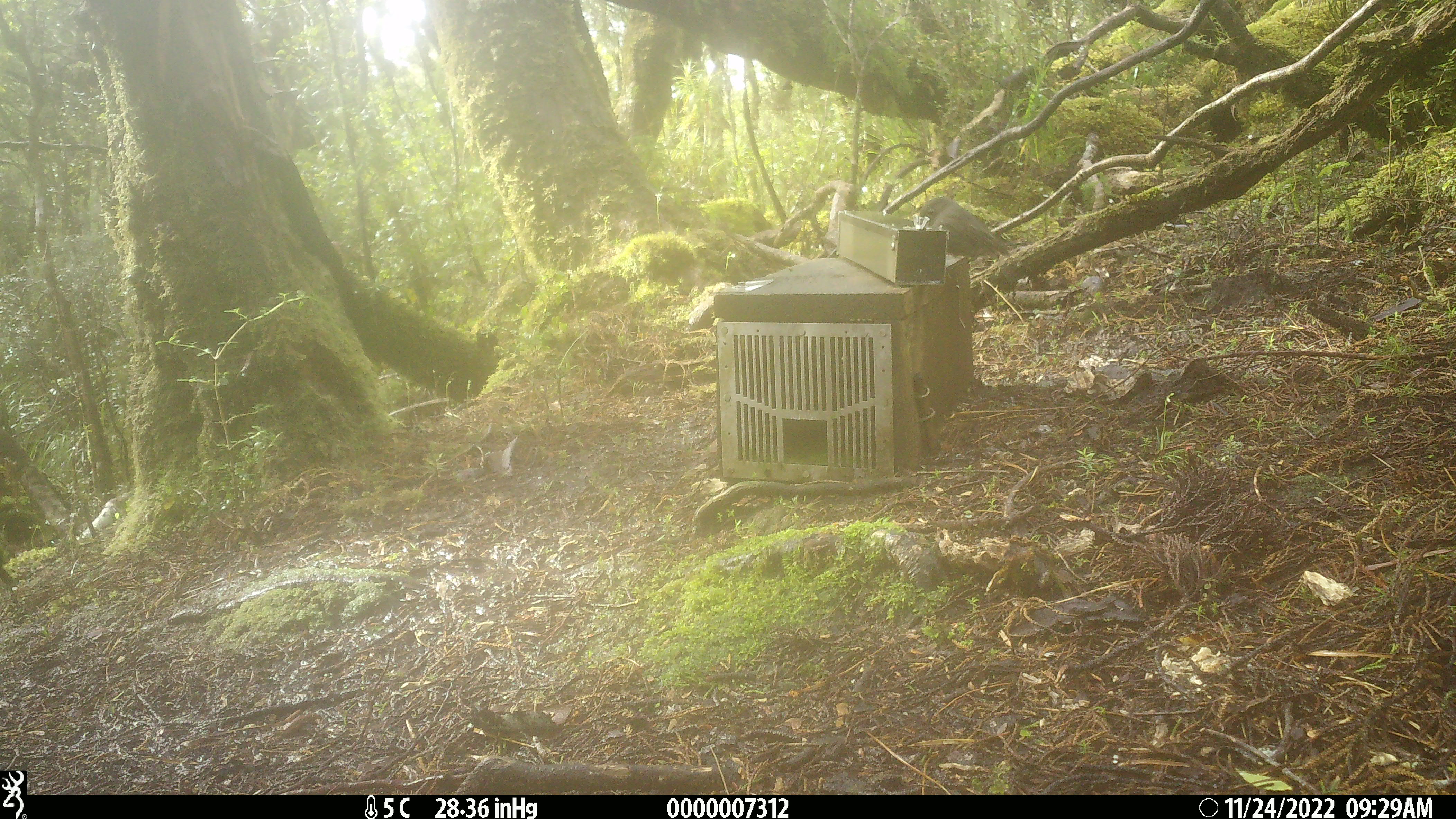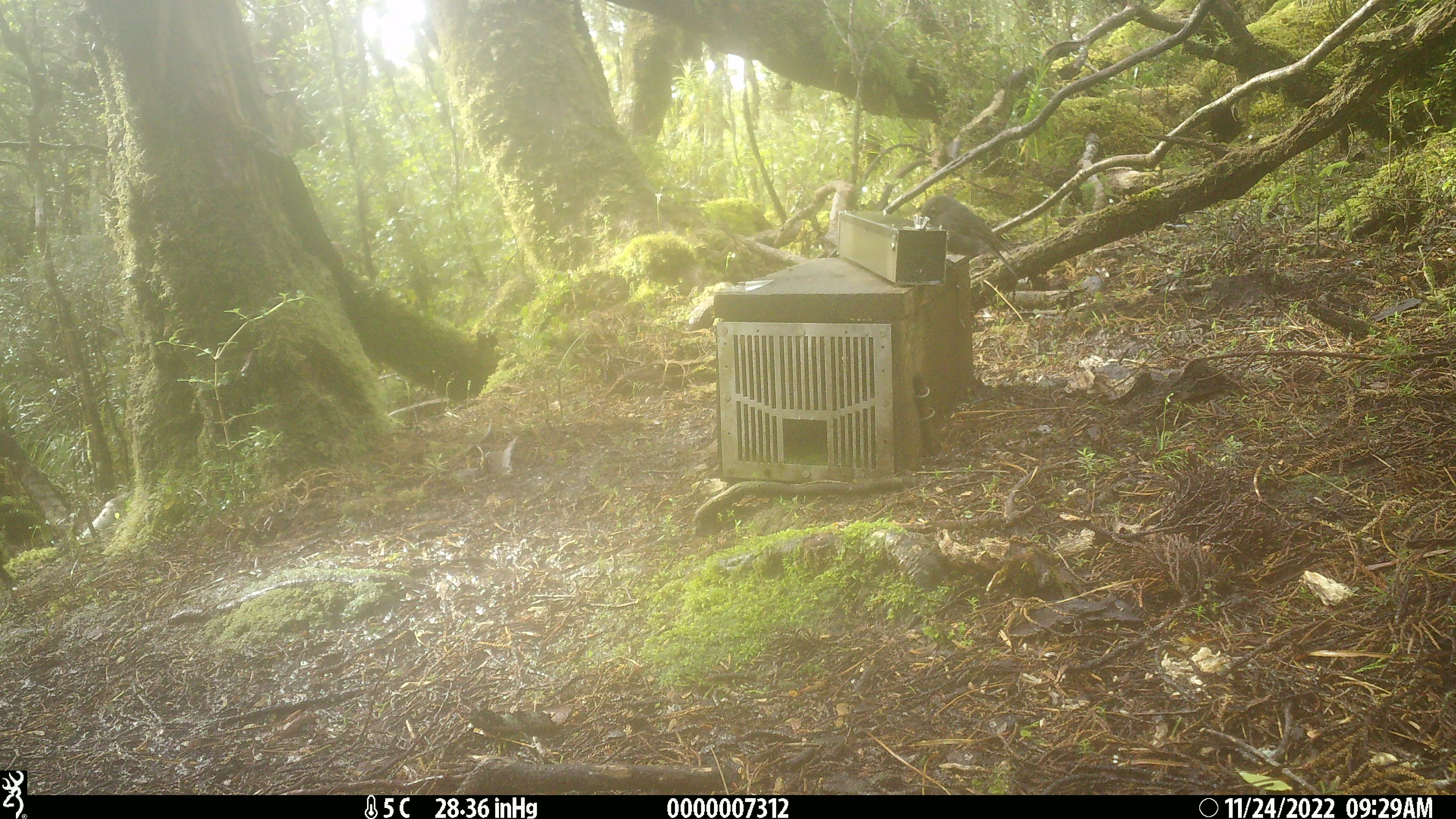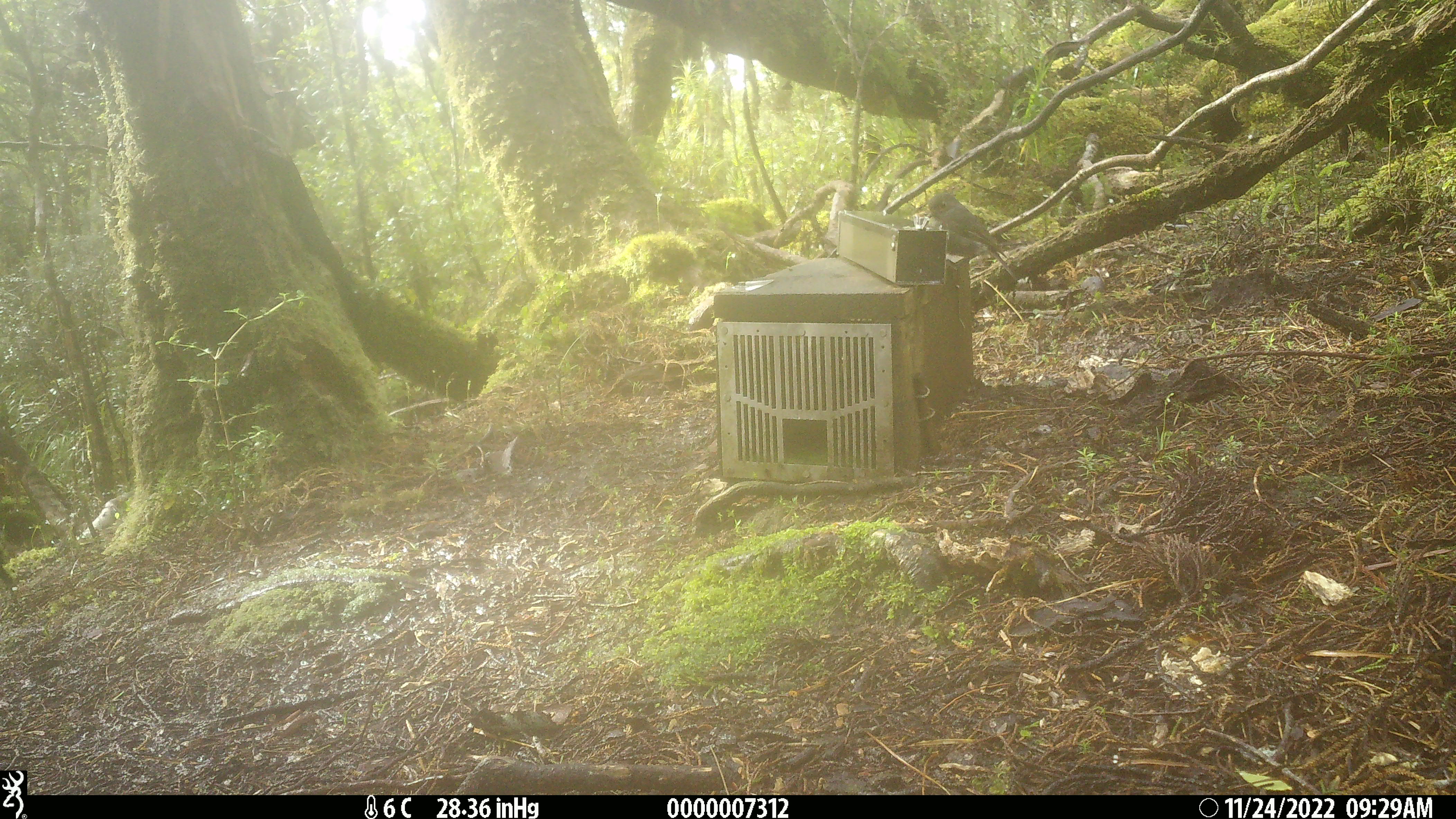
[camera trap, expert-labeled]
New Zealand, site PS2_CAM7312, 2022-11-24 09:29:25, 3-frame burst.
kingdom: Animalia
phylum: Chordata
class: Aves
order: Passeriformes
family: Petroicidae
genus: Petroica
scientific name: Petroica australis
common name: new zealand robin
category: robin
Robin (new zealand robin) (Petroica australis).